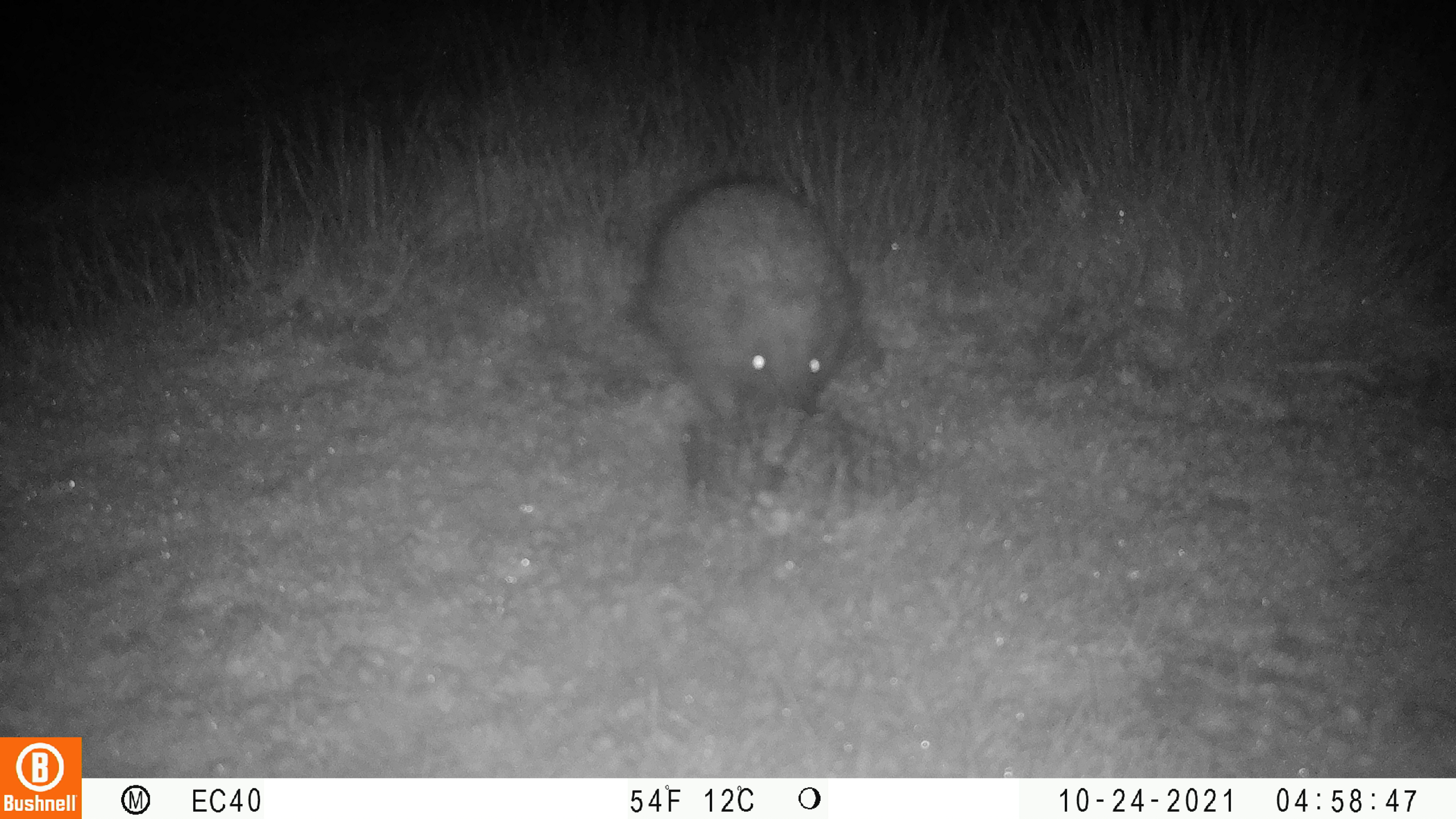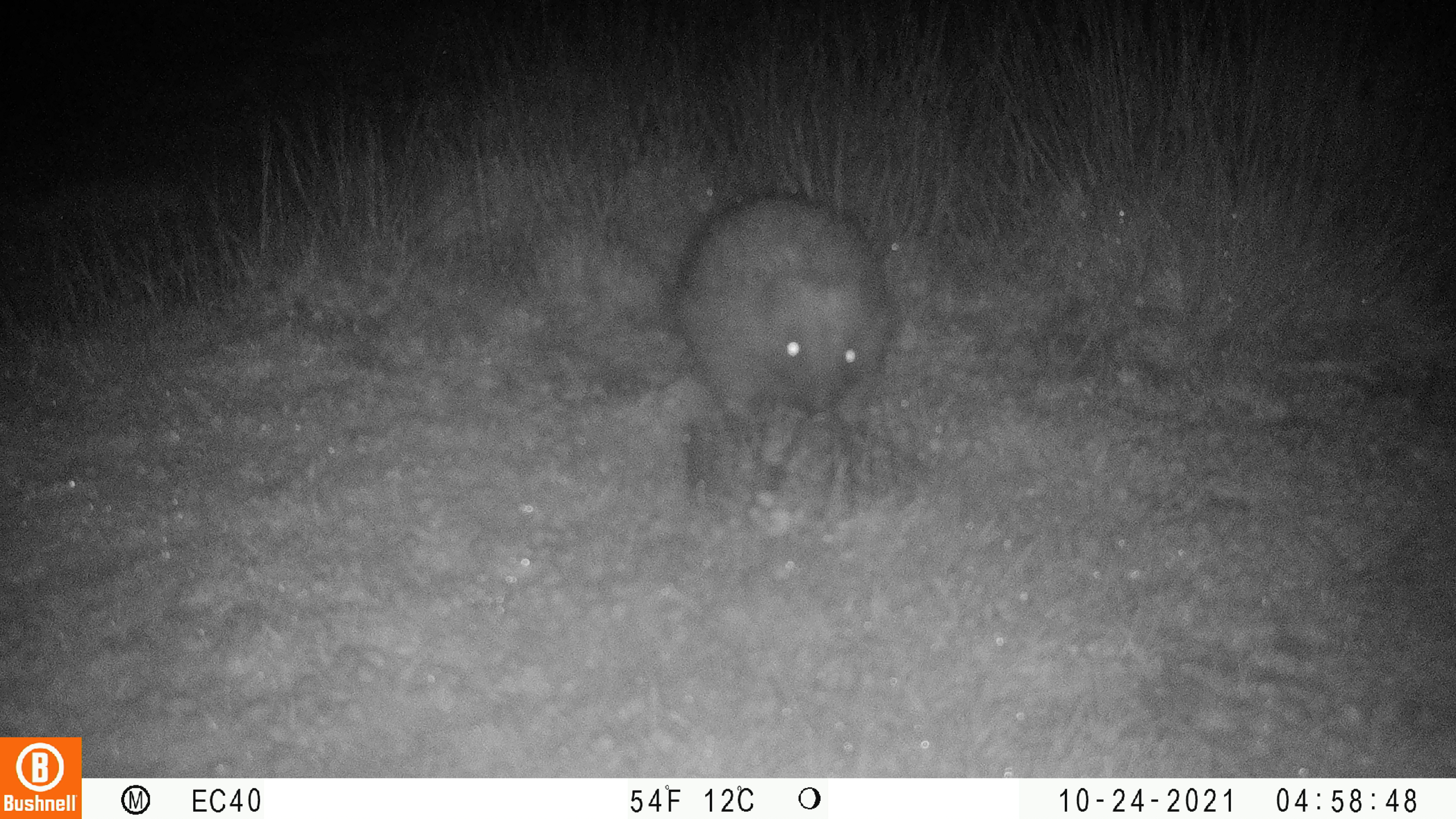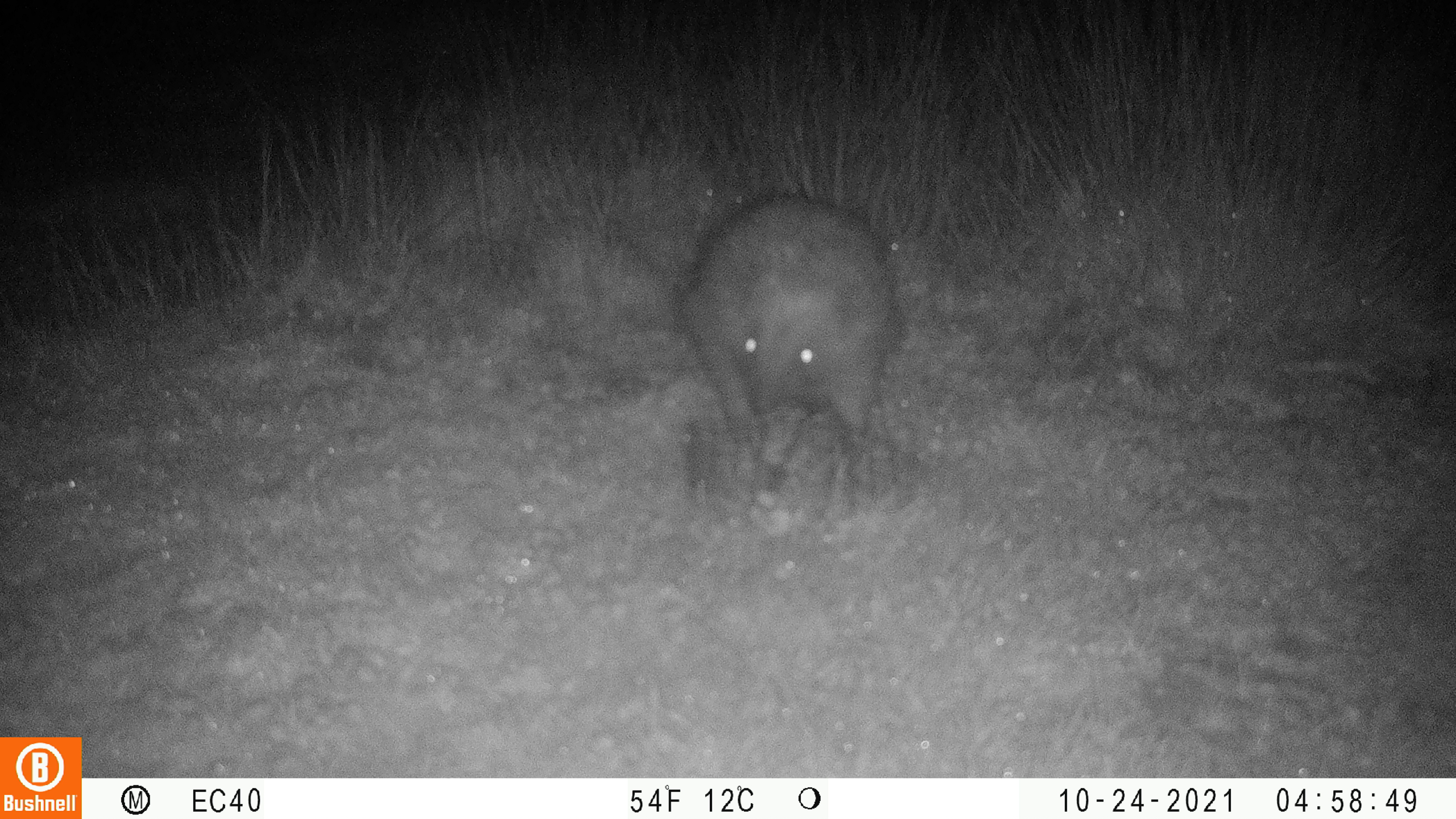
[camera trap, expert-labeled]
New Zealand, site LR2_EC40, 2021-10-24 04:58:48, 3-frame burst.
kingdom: Animalia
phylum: Chordata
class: Mammalia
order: Eulipotyphla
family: Erinaceidae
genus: Erinaceus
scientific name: Erinaceus europaeus europaeus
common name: european hedgehog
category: hedgehog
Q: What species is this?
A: Hedgehog (european hedgehog) (Erinaceus europaeus europaeus).